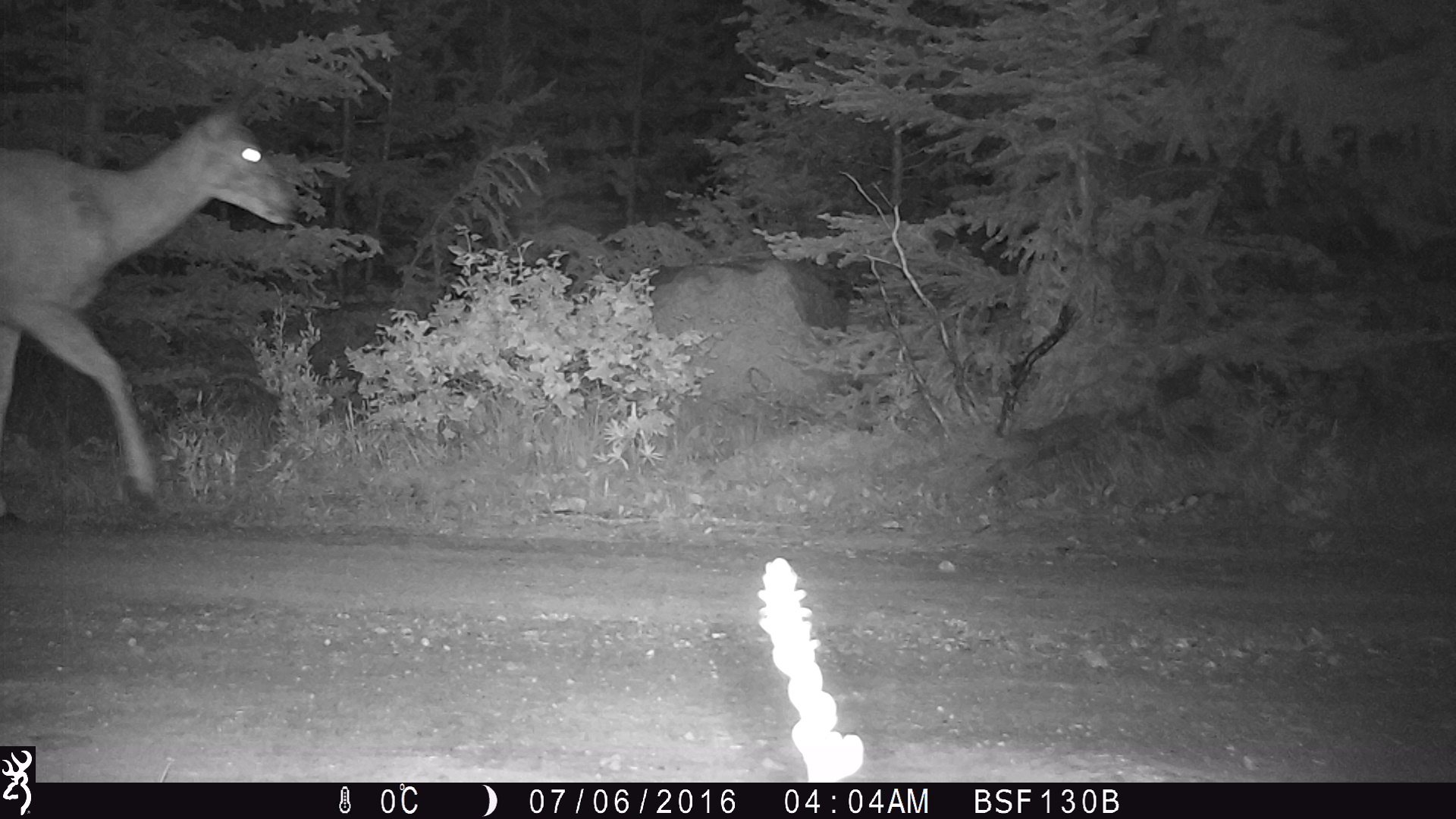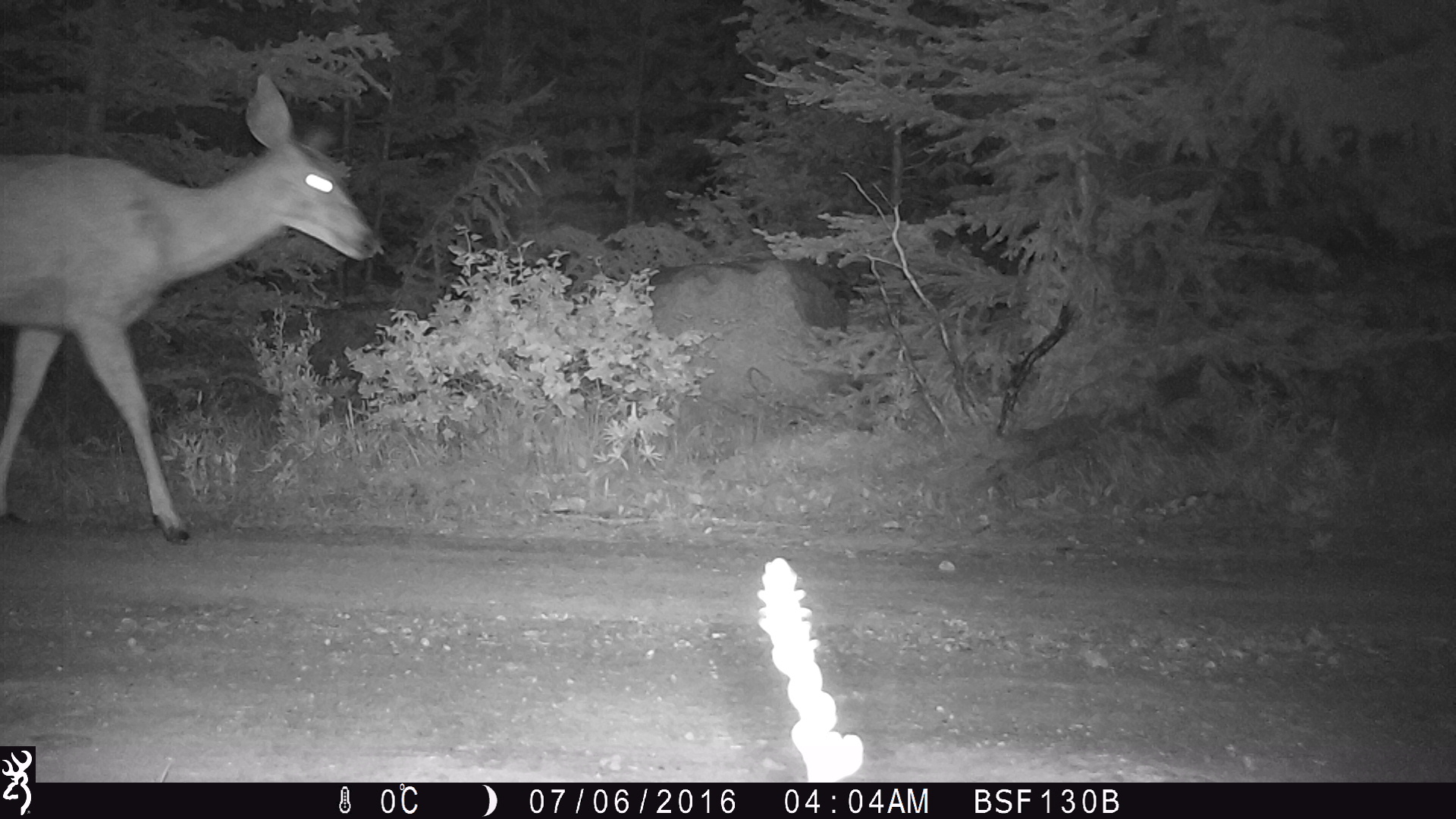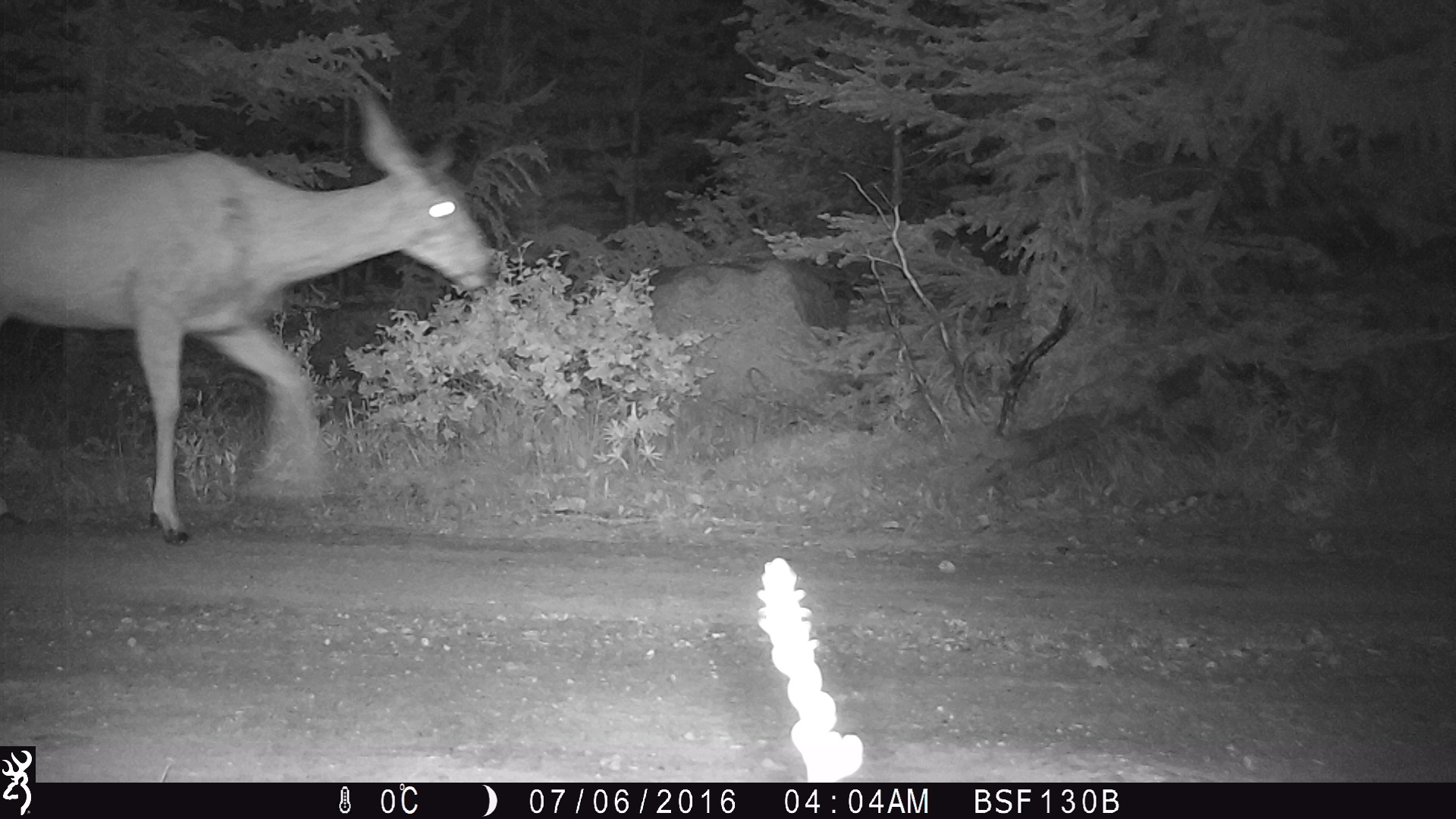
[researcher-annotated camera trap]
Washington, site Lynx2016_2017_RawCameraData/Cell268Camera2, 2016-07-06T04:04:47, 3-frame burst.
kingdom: Animalia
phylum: Chordata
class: Mammalia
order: Artiodactyla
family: Cervidae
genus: Odocoileus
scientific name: Odocoileus hemionus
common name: mule deer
Odocoileus hemionus (mule deer). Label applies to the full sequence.